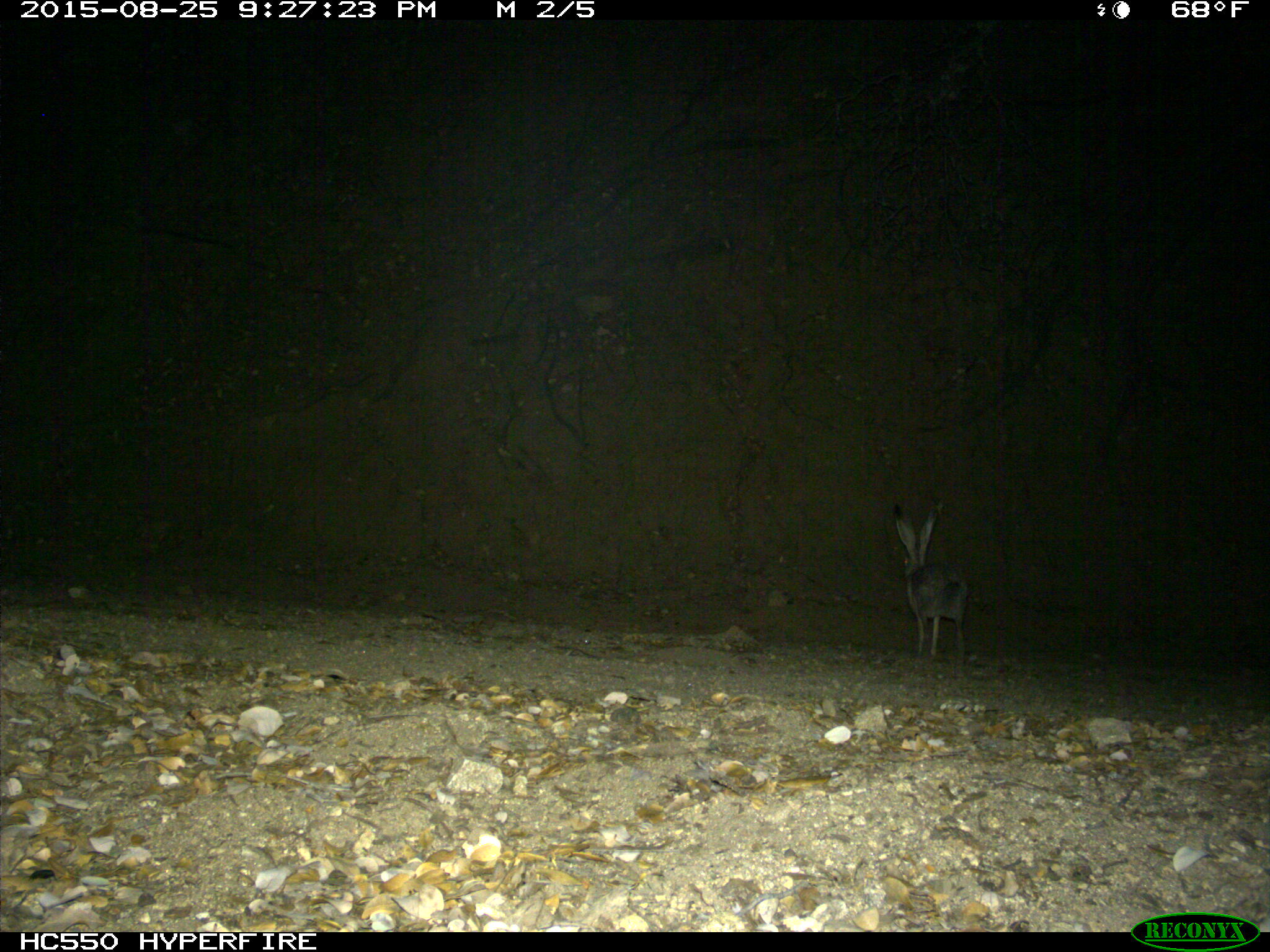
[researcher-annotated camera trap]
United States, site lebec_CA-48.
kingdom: Animalia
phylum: Chordata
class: Mammalia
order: Lagomorpha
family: Leporidae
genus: Lepus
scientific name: Lepus californicus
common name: black-tailed jackrabbit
Lepus californicus (black-tailed jackrabbit).